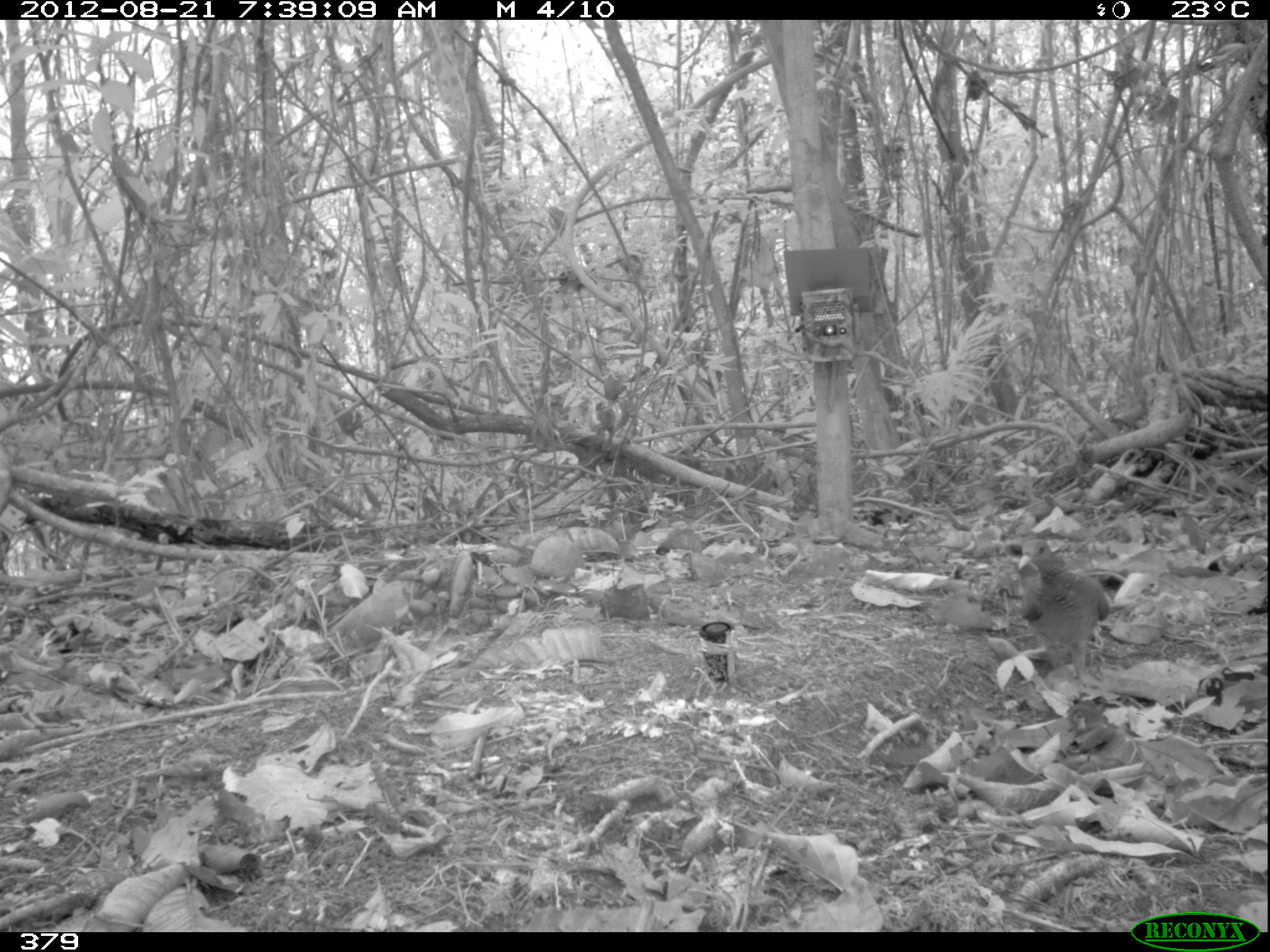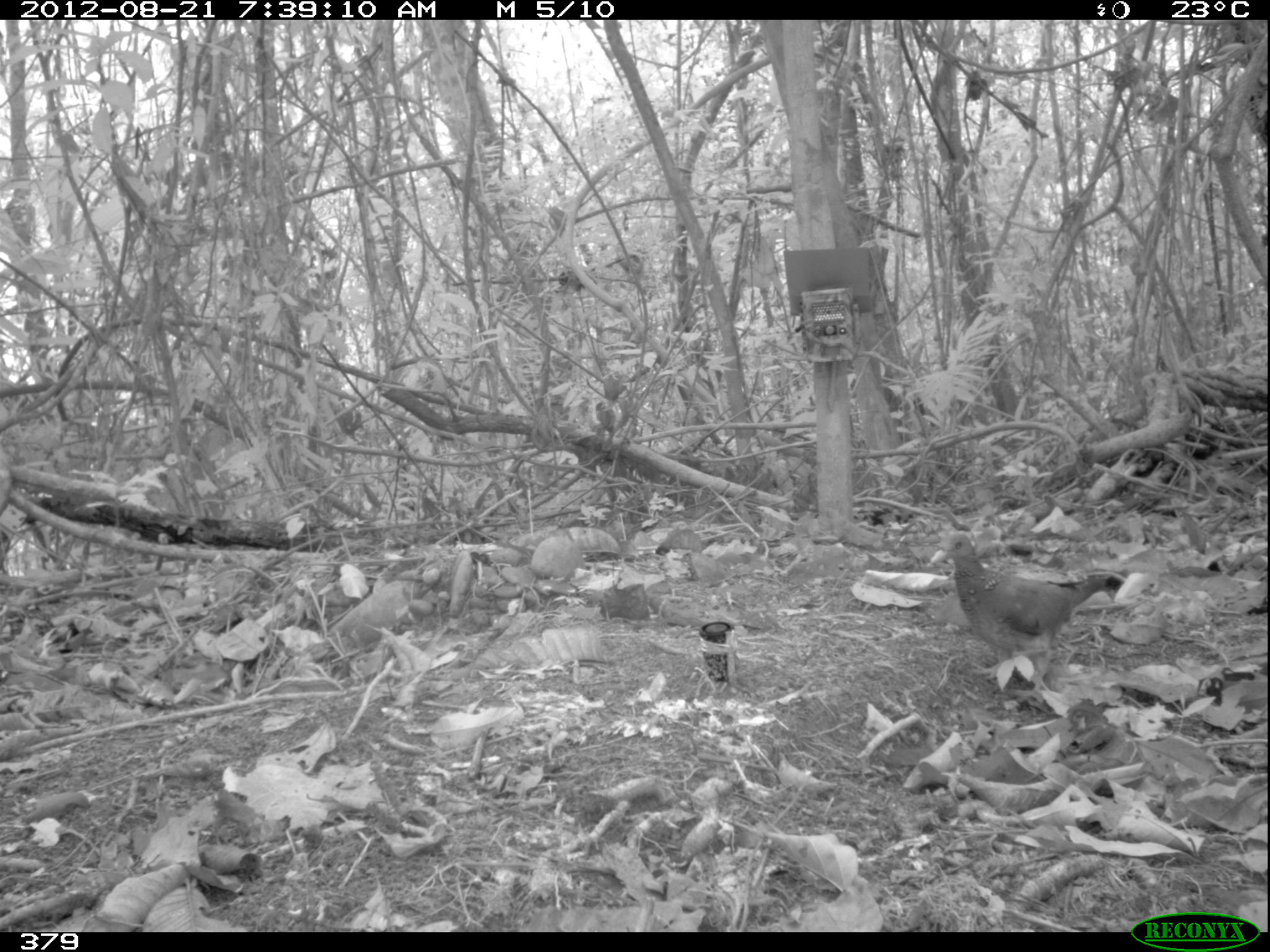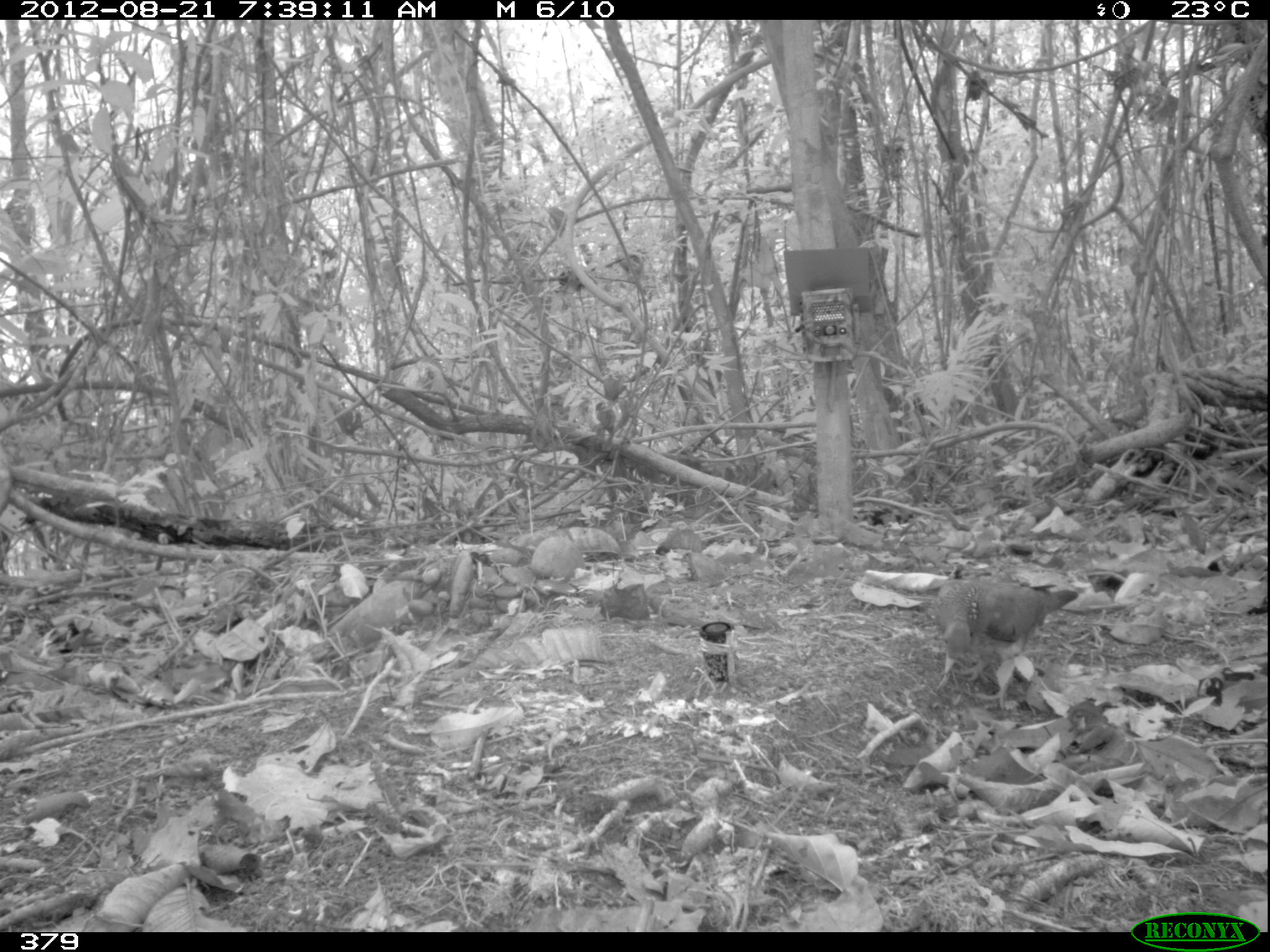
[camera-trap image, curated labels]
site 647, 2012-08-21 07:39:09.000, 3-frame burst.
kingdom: Animalia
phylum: Chordata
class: Aves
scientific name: Aves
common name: bird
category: unknown bird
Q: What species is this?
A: Unknown bird (bird) (Aves).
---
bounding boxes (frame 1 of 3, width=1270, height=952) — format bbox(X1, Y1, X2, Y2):
unknown bird: bbox(1016, 537, 1110, 685)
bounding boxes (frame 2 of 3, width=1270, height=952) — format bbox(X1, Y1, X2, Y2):
unknown bird: bbox(929, 532, 1121, 702)